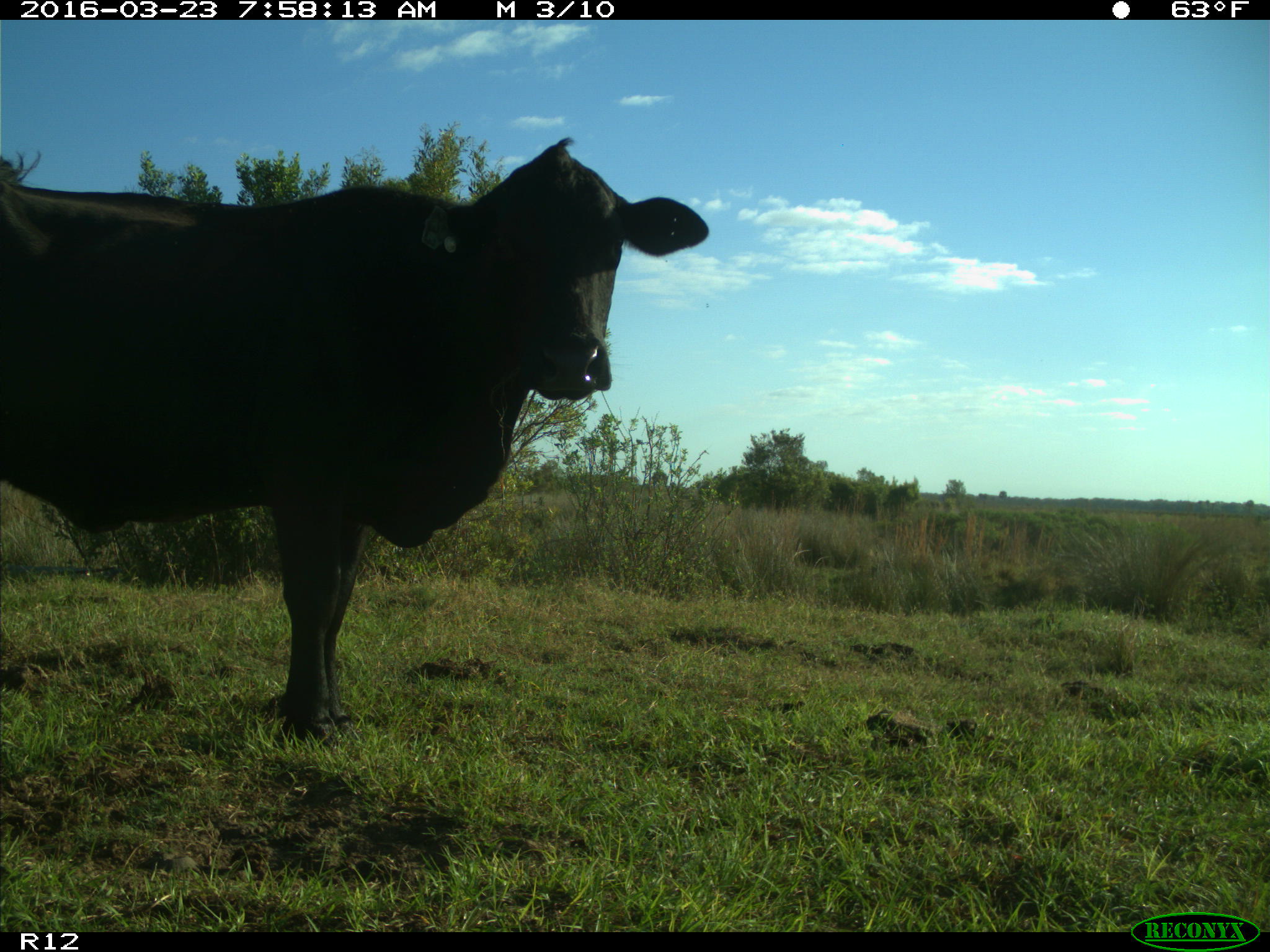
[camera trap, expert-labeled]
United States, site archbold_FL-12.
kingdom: Animalia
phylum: Chordata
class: Mammalia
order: Artiodactyla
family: Bovidae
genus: Bos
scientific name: Bos taurus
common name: domestic cow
Bos taurus (domestic cow).